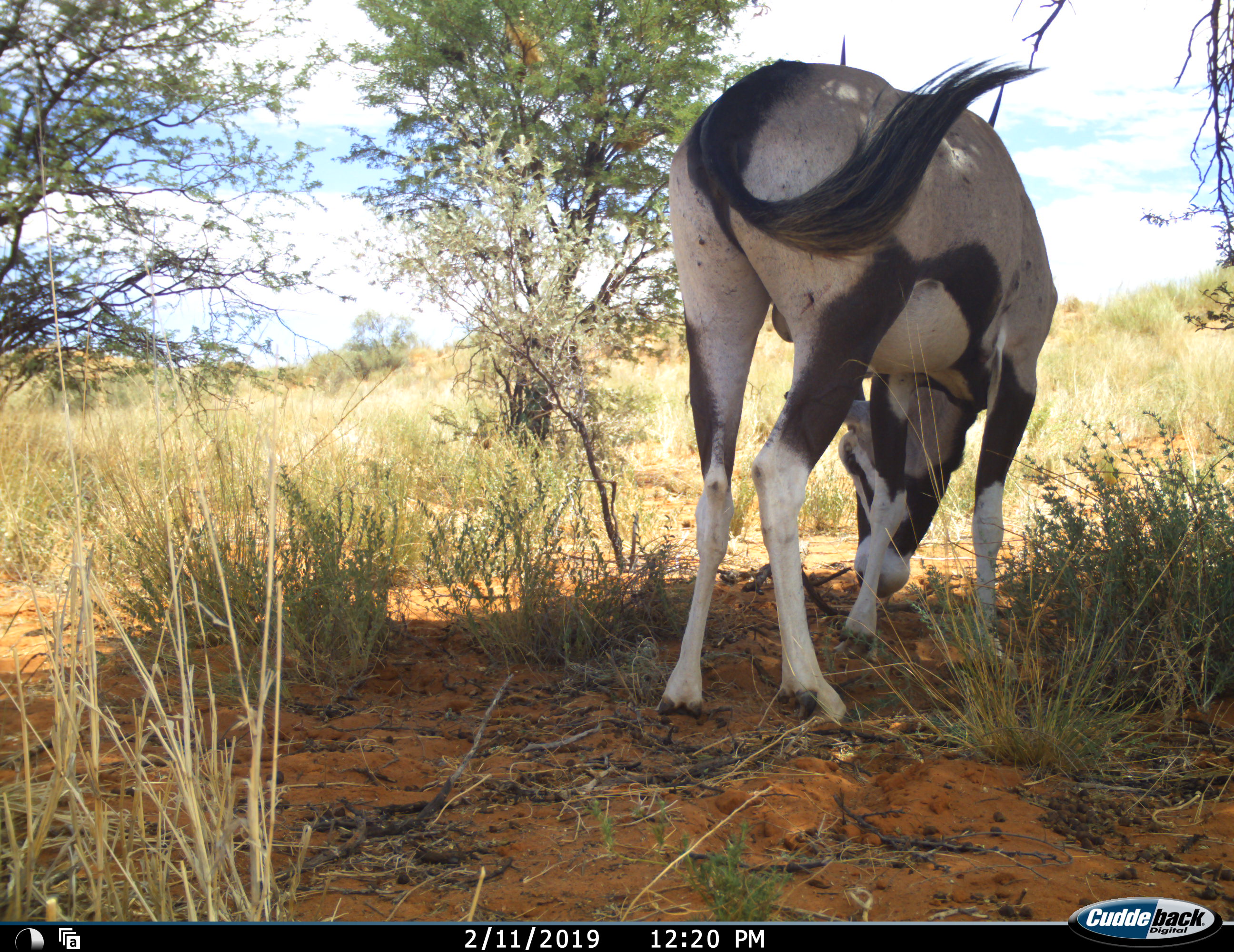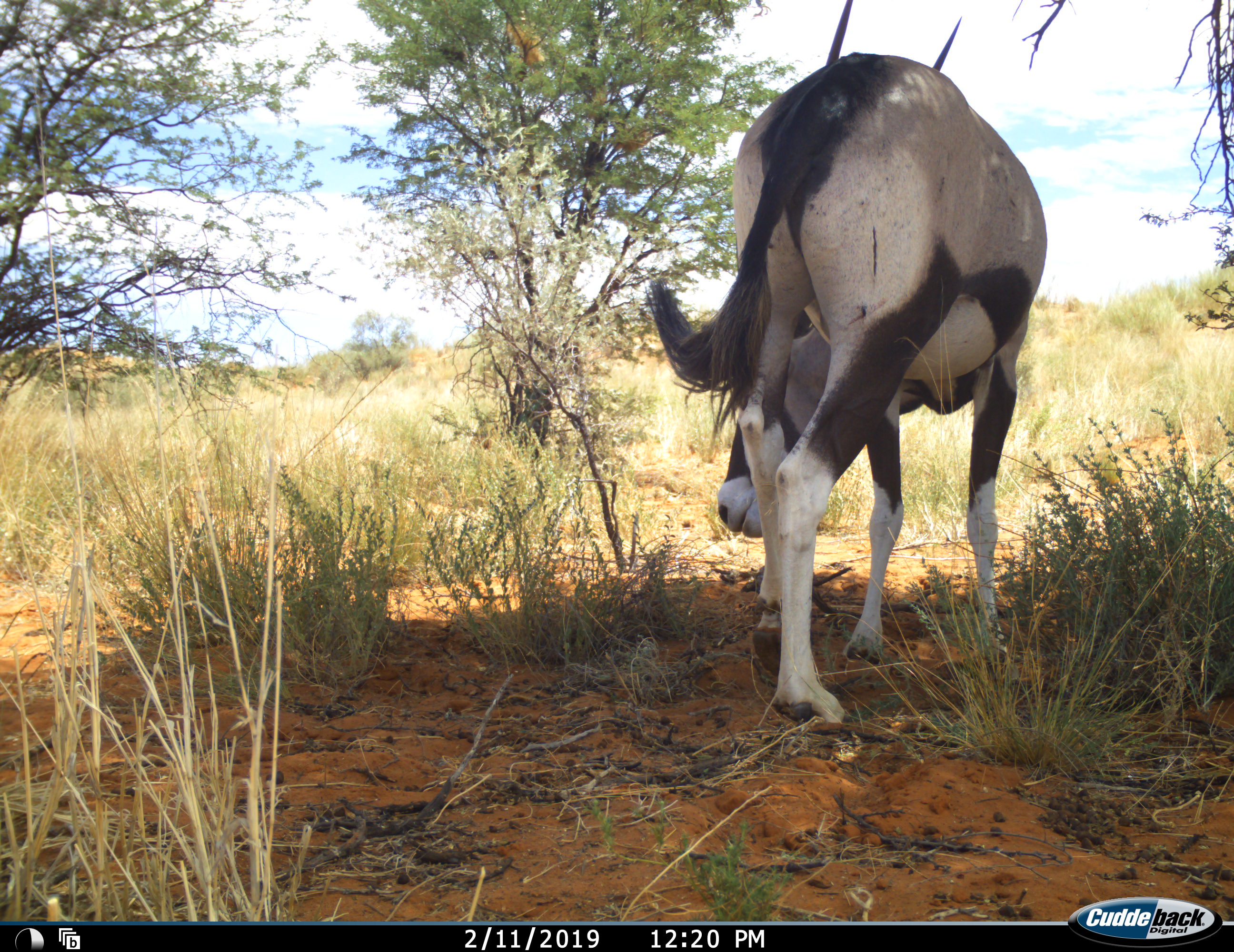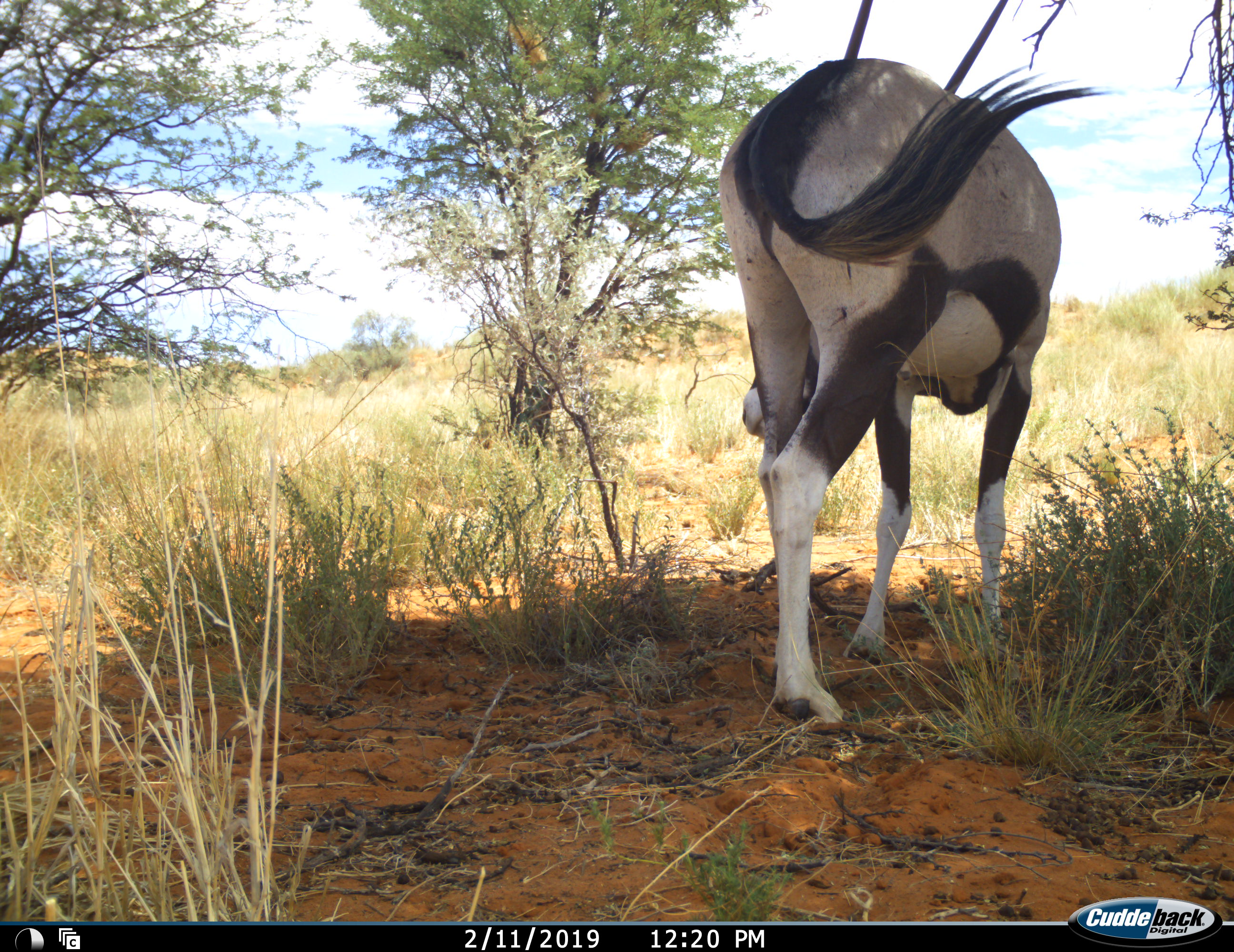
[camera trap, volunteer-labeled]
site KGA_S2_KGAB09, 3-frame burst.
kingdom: Animalia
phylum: Chordata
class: Mammalia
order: Artiodactyla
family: Bovidae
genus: Oryx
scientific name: Oryx gazella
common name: gemsbok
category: oryx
Oryx (gemsbok) (Oryx gazella), count 1. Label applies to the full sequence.